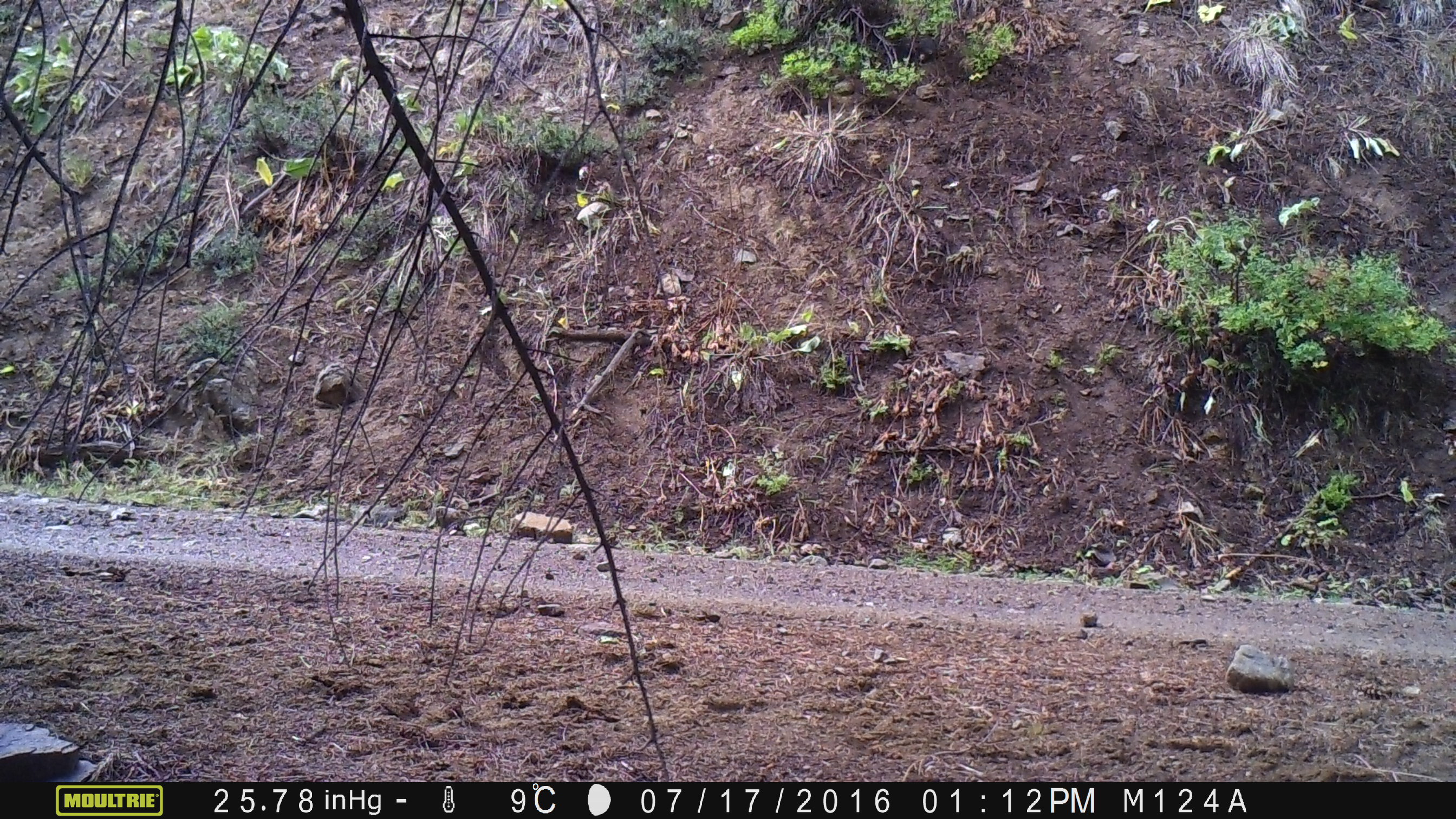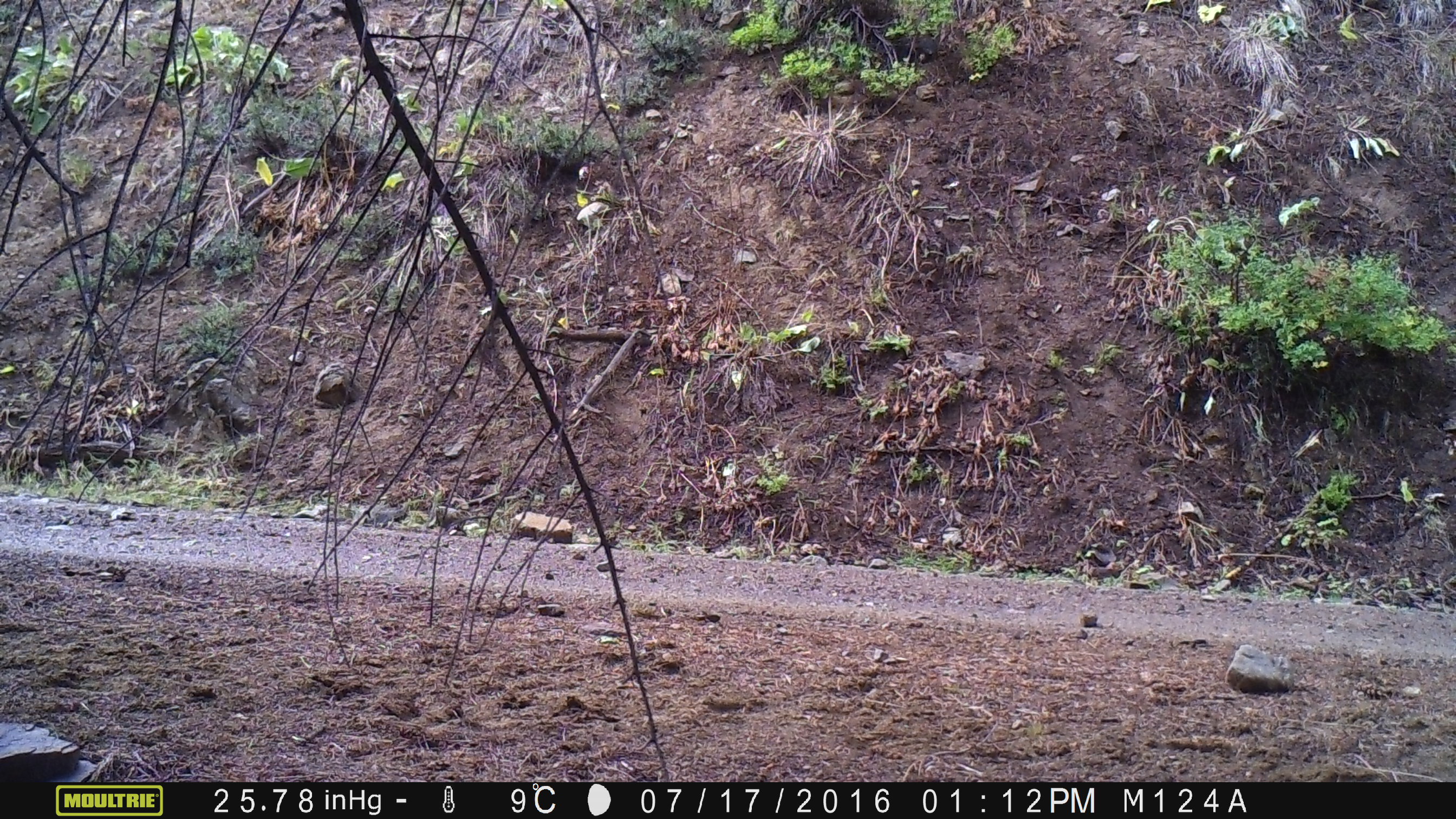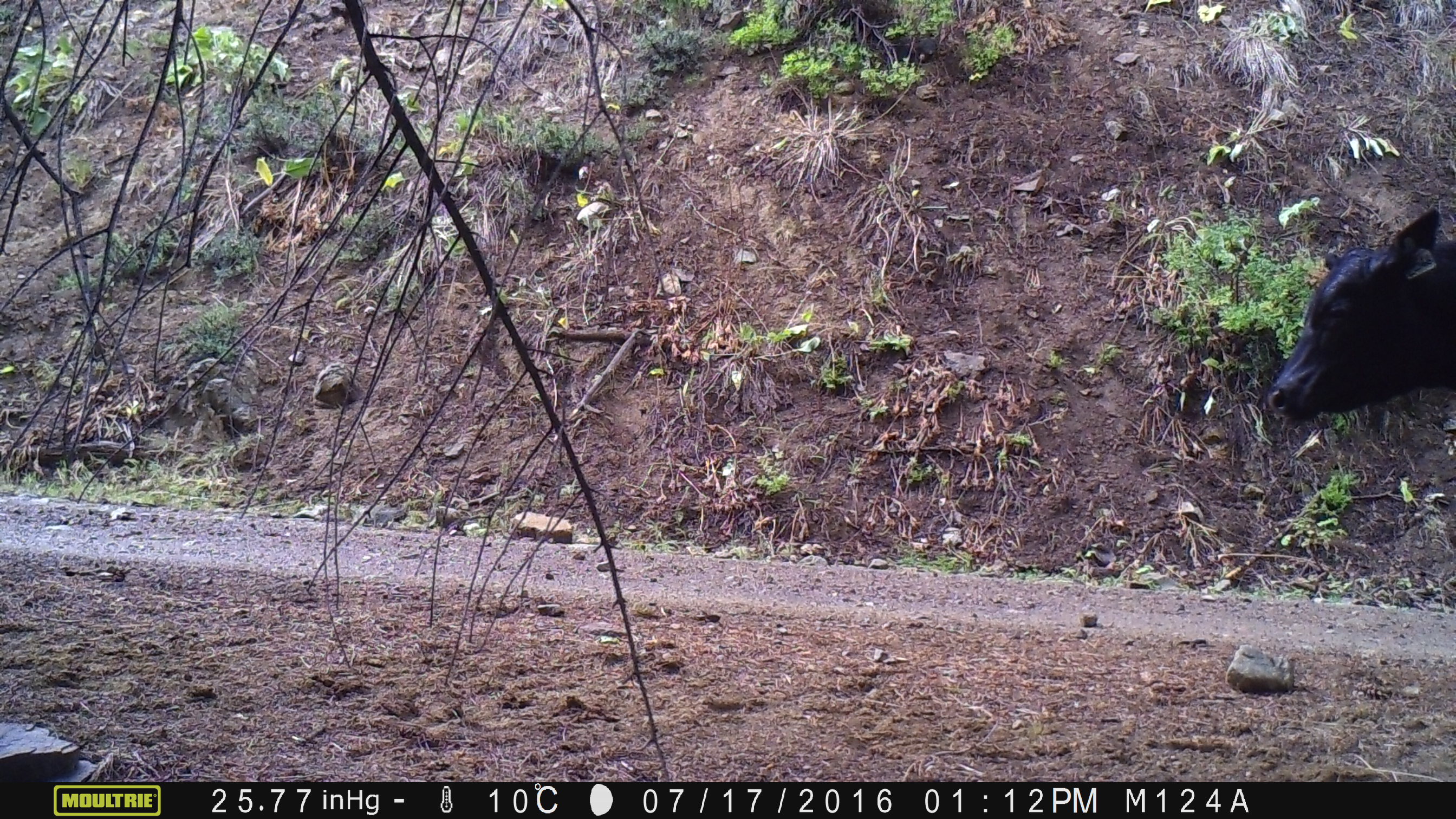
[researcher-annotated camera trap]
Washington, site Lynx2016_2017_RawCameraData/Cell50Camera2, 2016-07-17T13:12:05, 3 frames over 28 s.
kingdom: Animalia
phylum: Chordata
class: Mammalia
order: Artiodactyla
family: Bovidae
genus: Bos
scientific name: Bos taurus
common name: domestic cattle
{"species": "domestic cattle (Bos taurus)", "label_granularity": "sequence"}